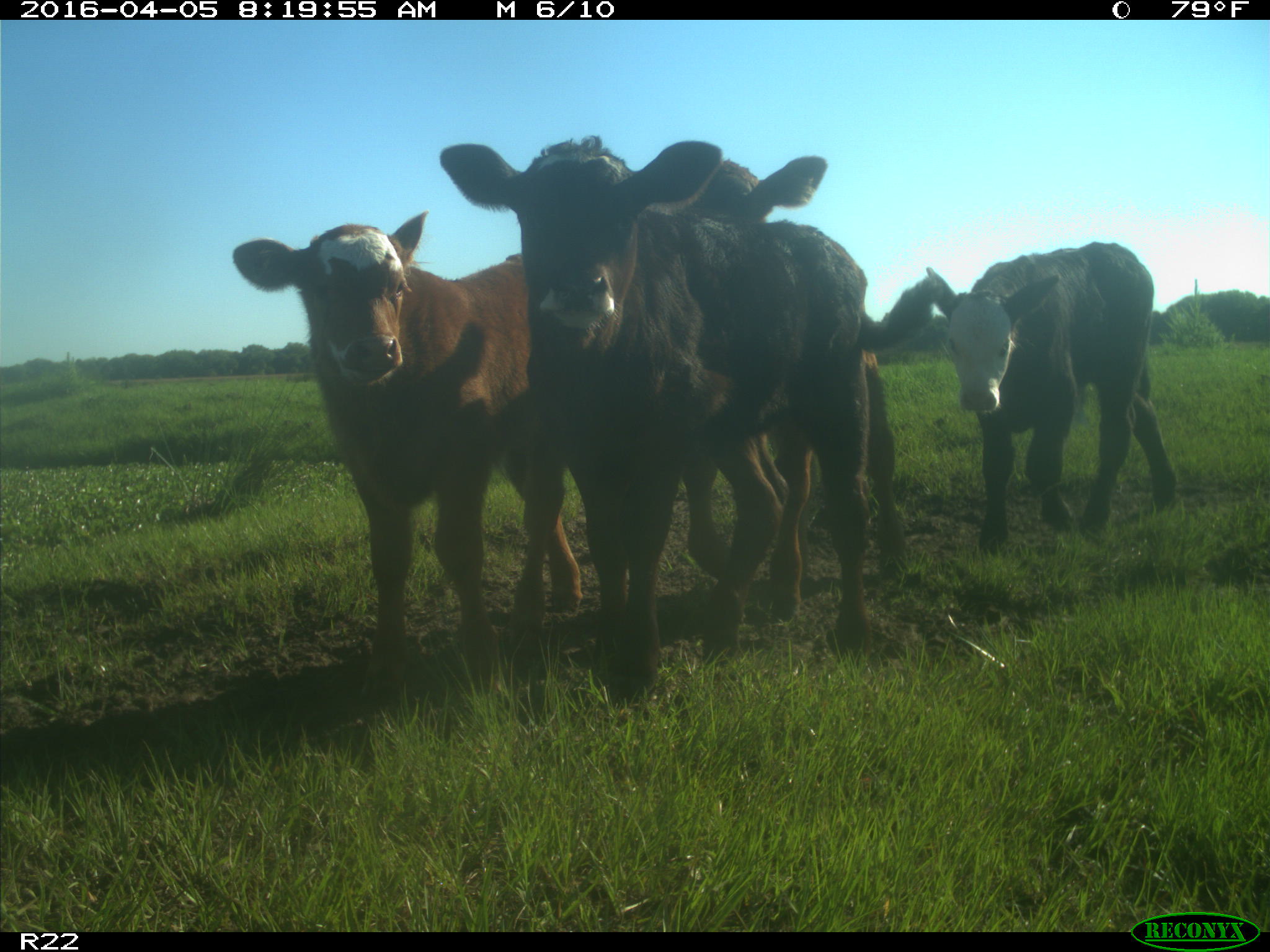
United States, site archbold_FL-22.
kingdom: Animalia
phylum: Chordata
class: Mammalia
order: Artiodactyla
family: Bovidae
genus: Bos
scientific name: Bos taurus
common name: domestic cow